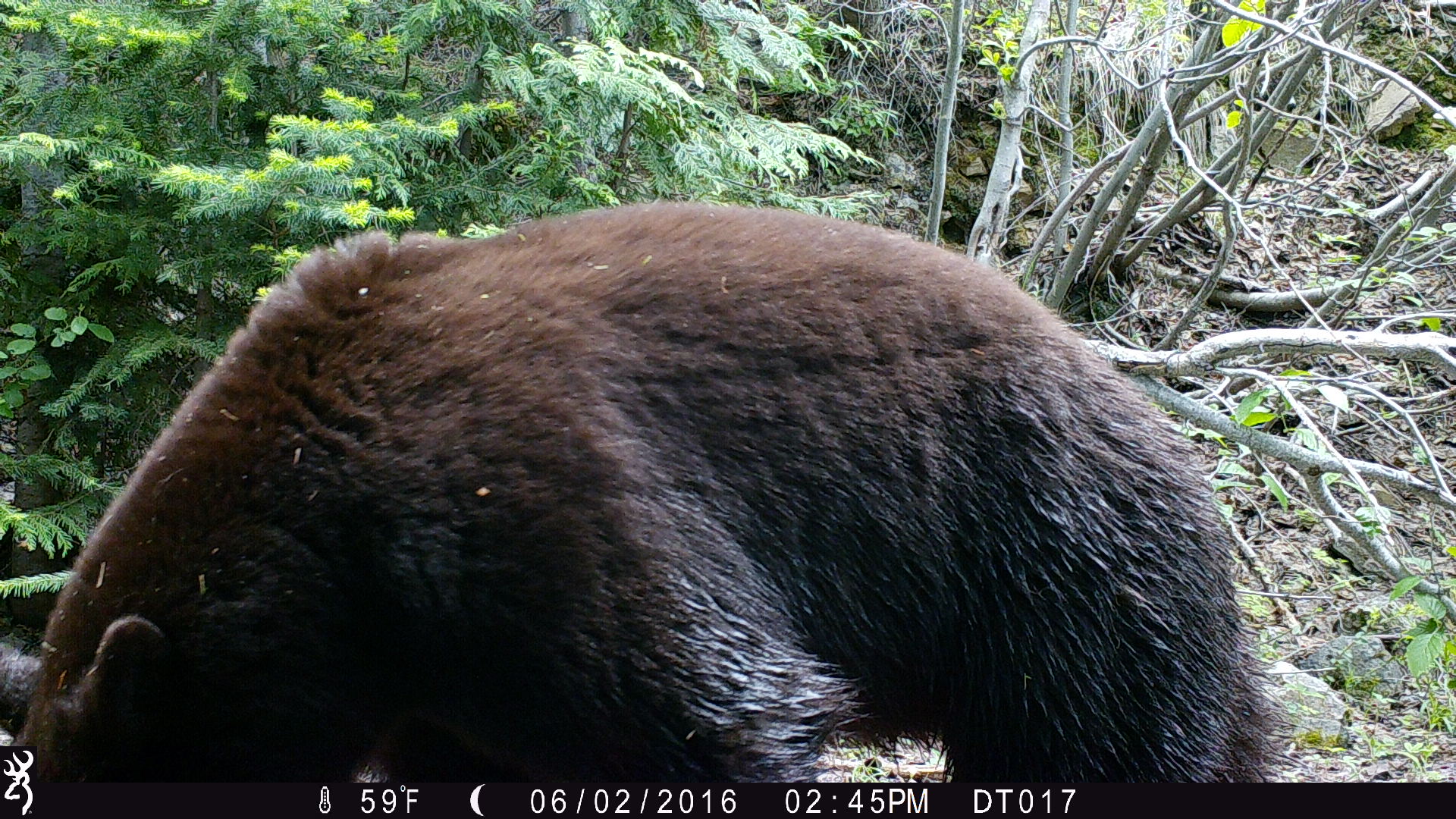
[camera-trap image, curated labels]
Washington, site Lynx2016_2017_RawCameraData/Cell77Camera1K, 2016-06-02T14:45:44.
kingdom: Animalia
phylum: Chordata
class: Mammalia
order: Carnivora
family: Ursidae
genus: Ursus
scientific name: Ursus americanus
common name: american black bear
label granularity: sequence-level